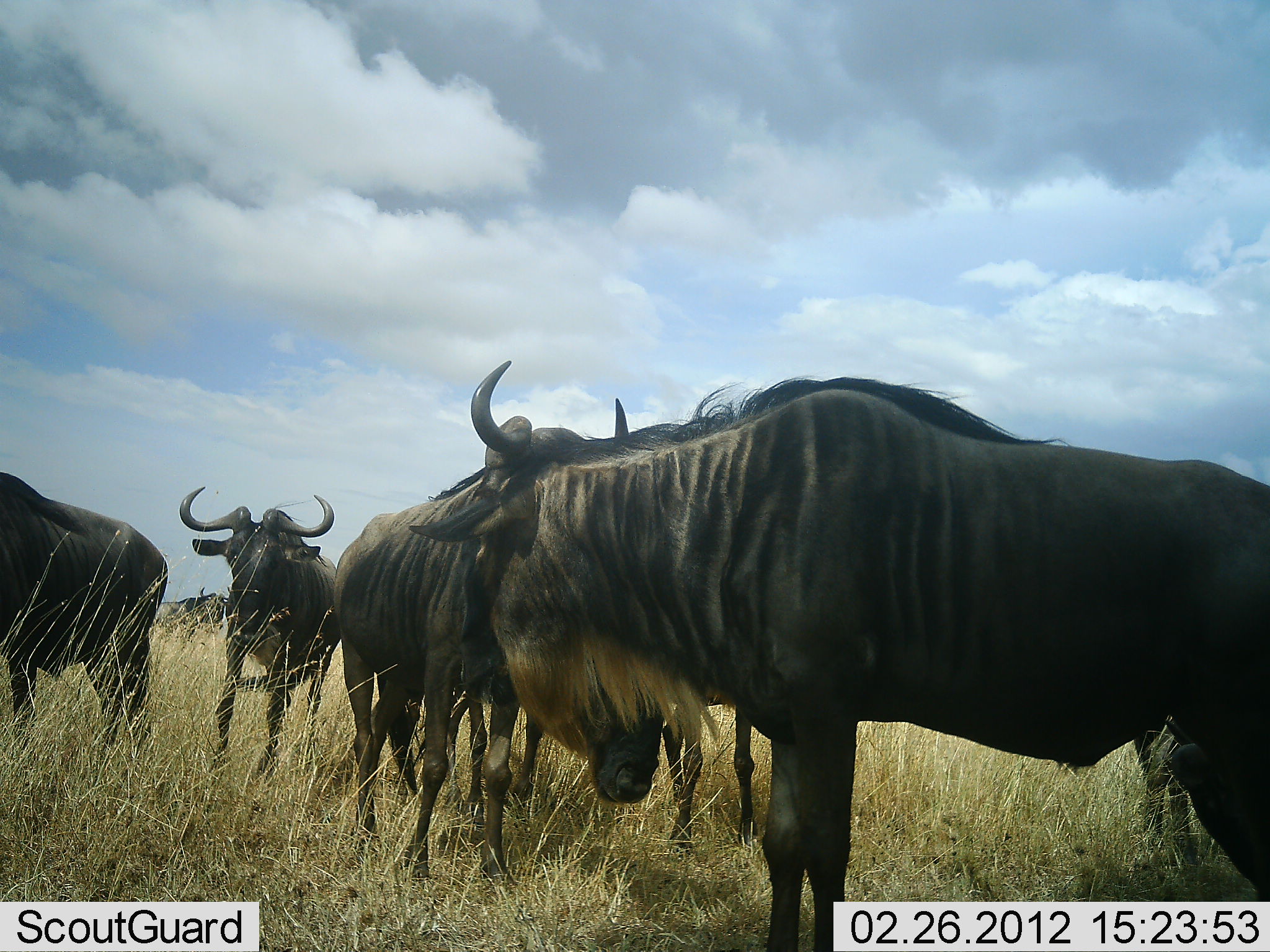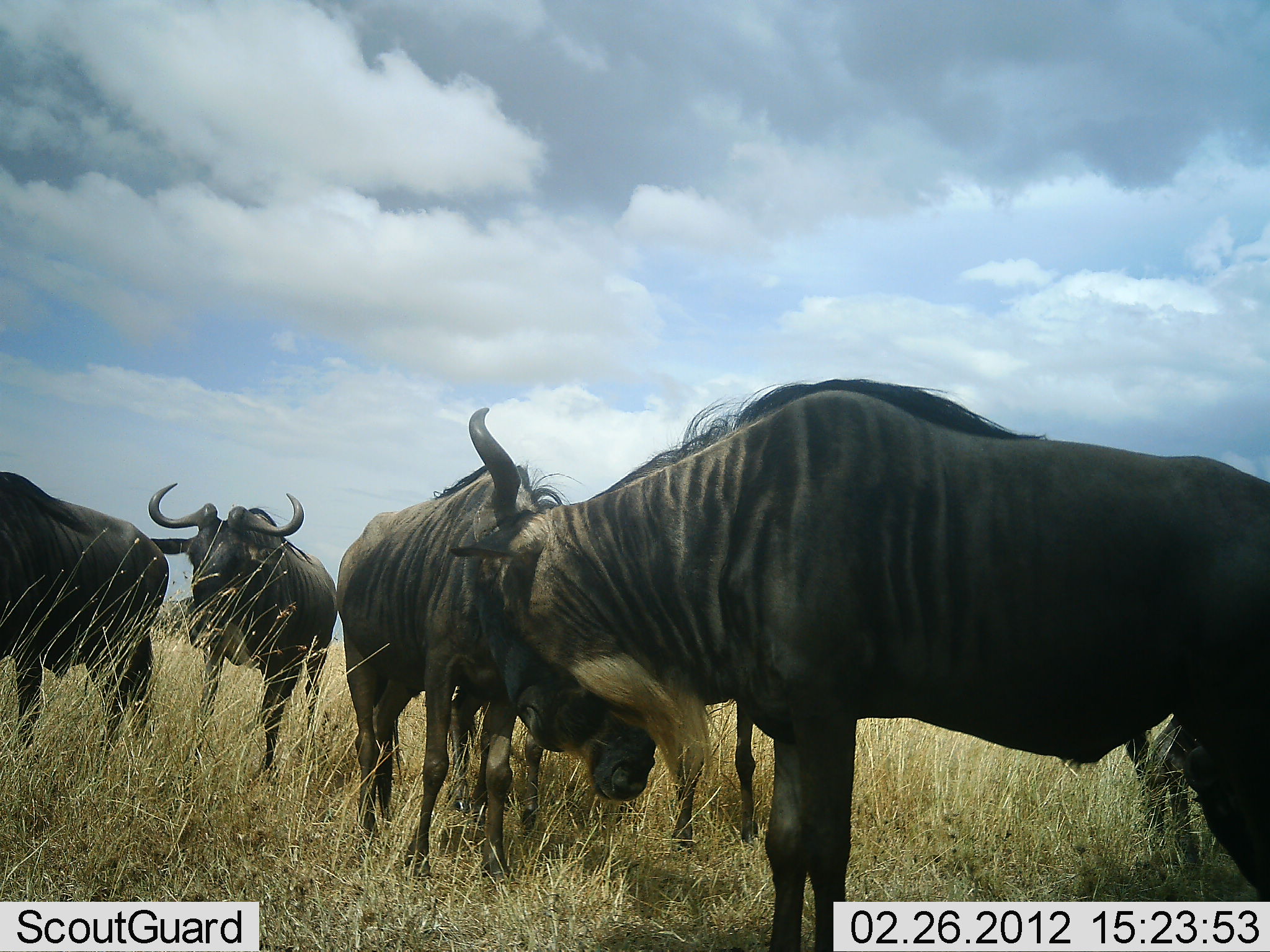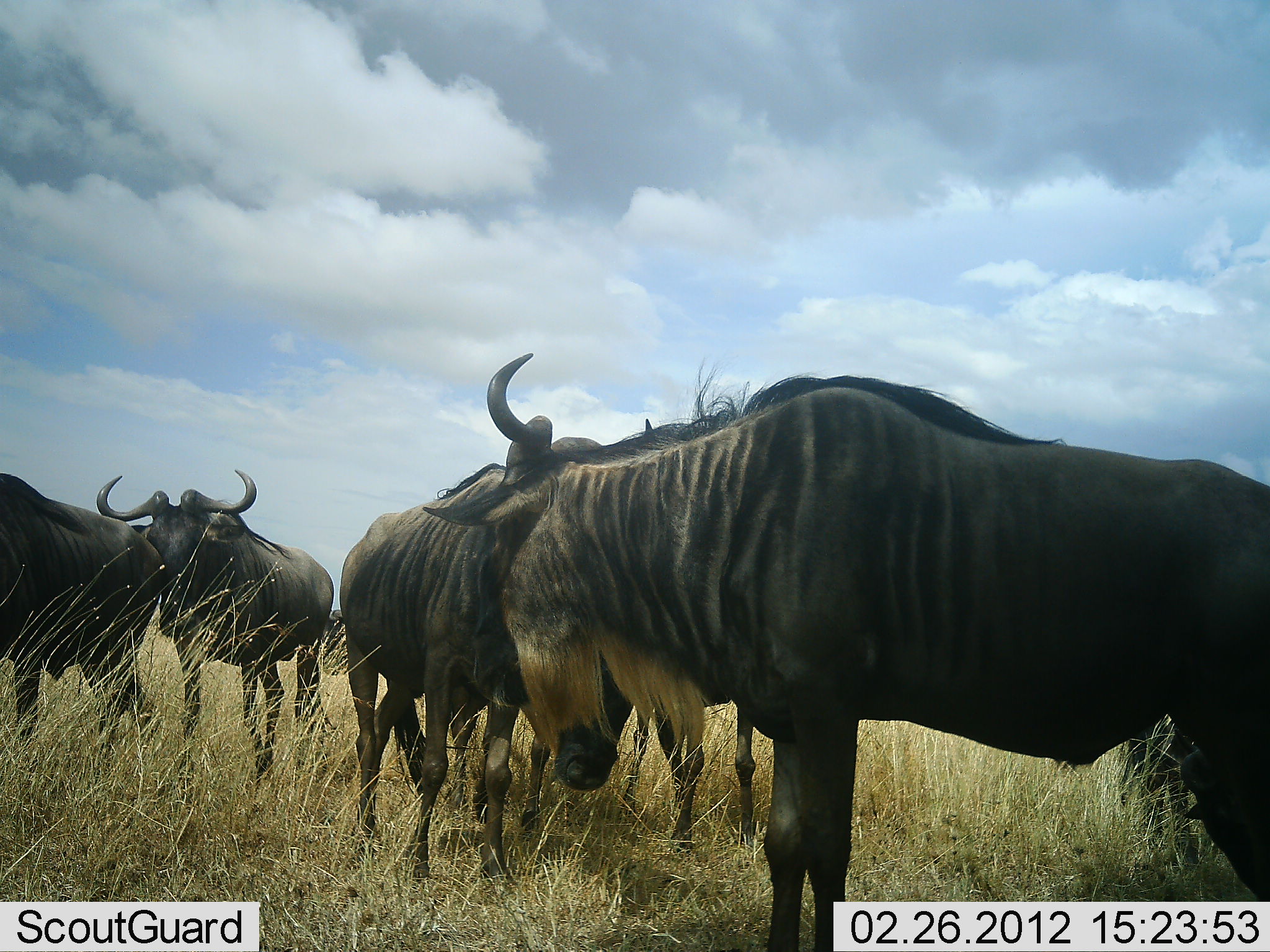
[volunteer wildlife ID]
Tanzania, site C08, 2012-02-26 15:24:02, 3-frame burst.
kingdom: Animalia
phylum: Chordata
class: Mammalia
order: Artiodactyla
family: Bovidae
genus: Connochaetes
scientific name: Connochaetes taurinus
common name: blue wildebeest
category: wildebeest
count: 6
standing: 81%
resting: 9%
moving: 16%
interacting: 34%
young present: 0%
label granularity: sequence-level